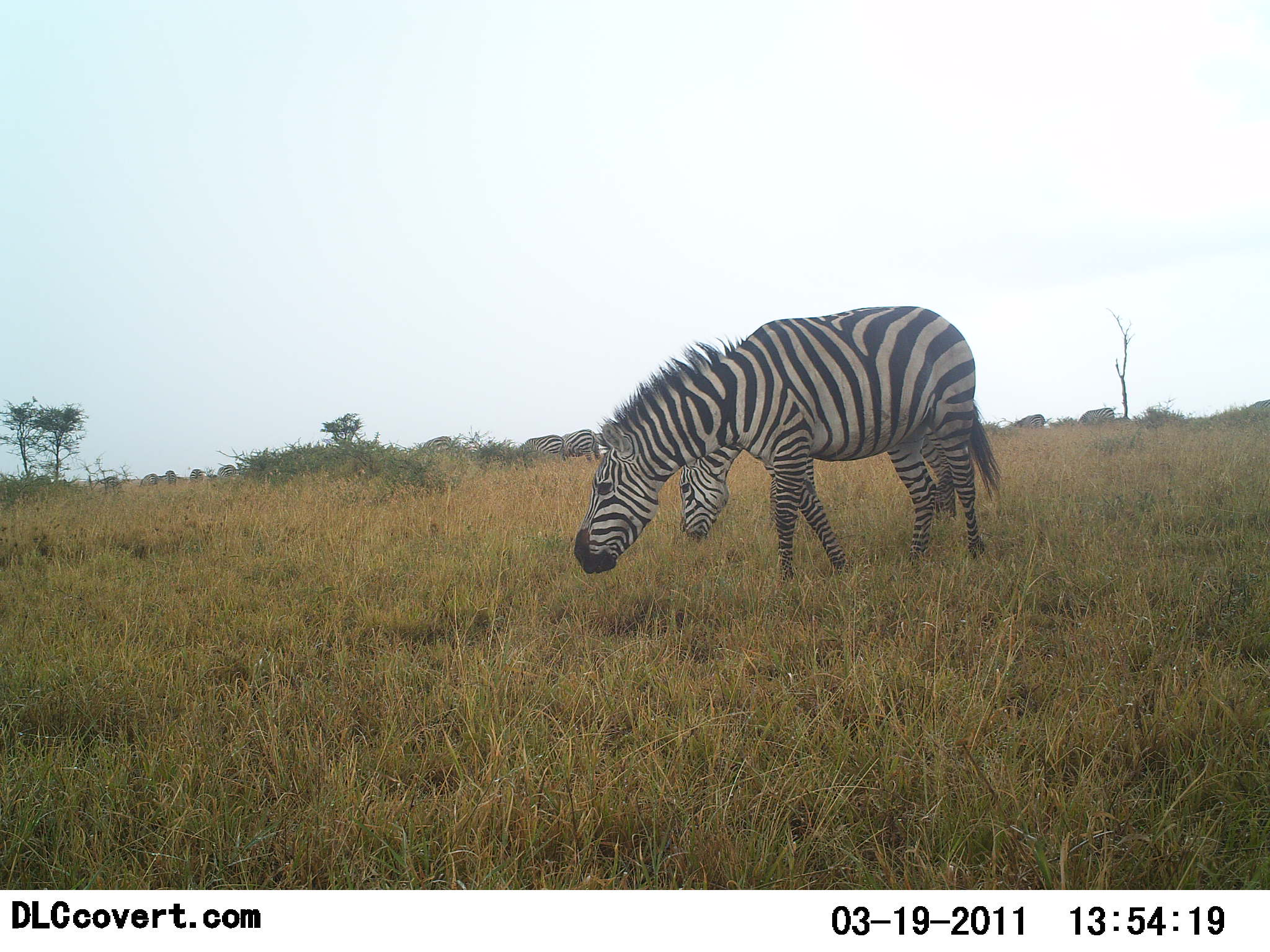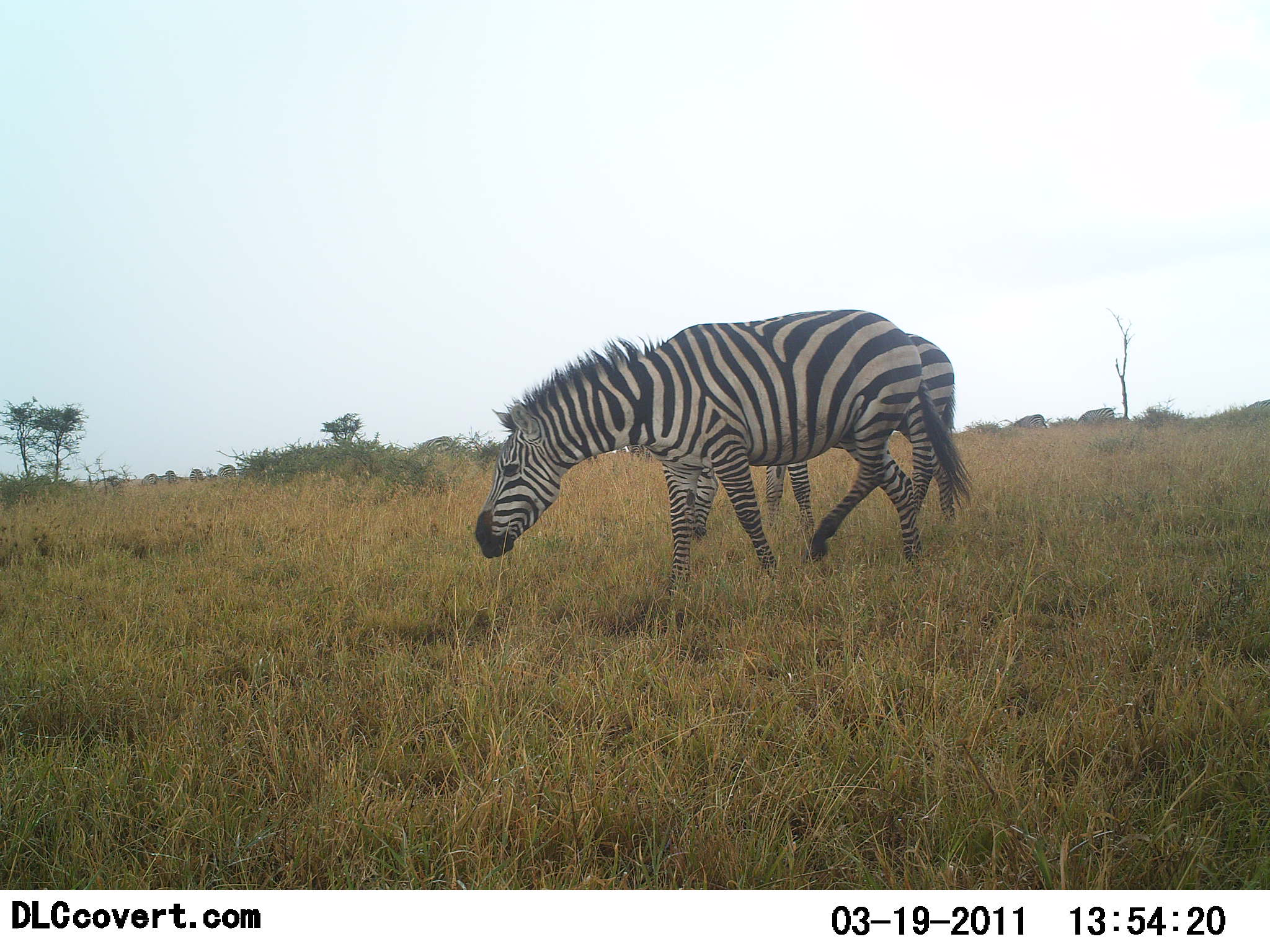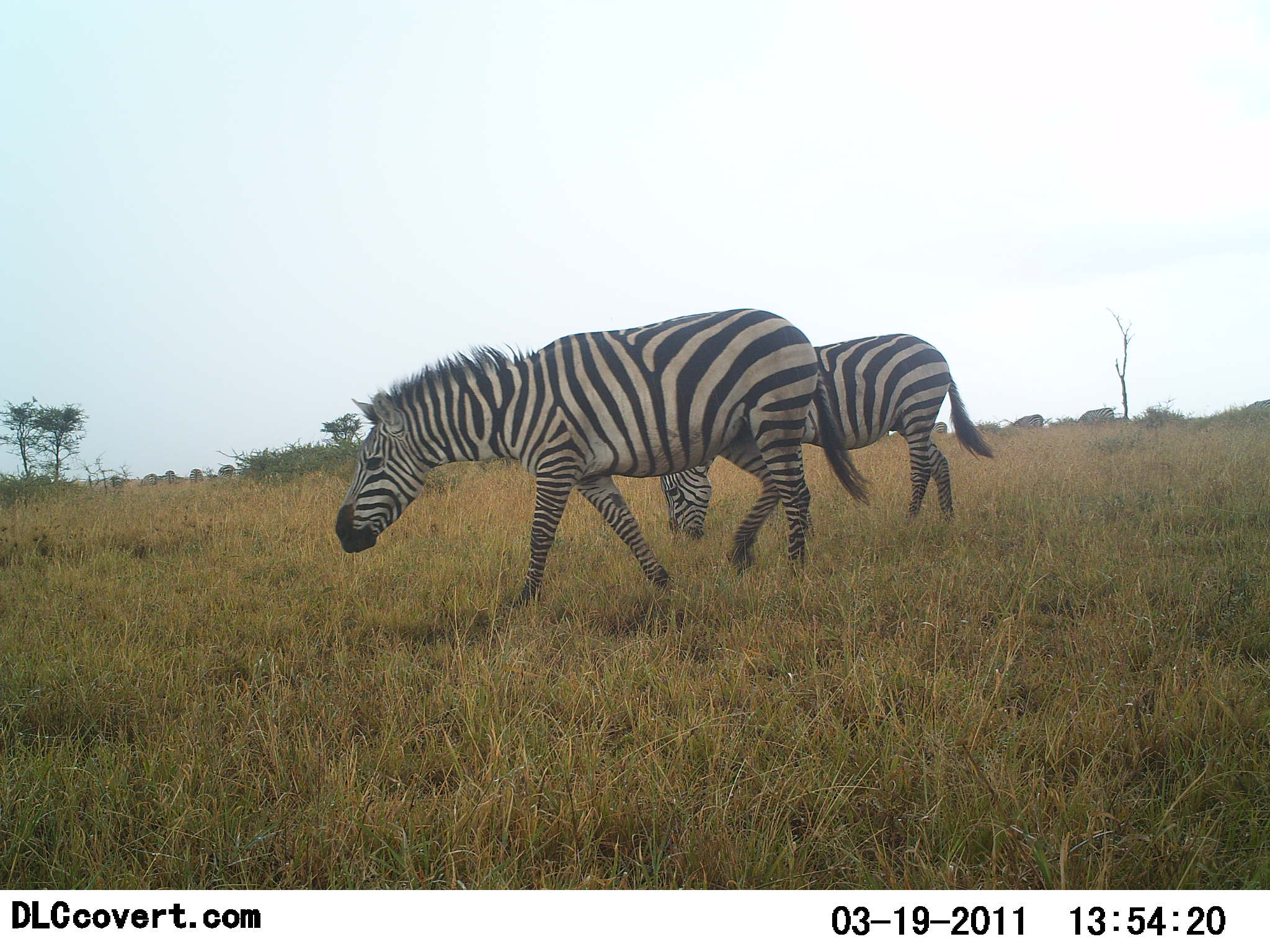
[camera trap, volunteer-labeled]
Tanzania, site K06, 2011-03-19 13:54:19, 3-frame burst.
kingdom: Animalia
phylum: Chordata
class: Mammalia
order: Perissodactyla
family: Equidae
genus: Equus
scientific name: Equus quagga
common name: plains zebra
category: zebra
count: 2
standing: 10%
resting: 0%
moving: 80%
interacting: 0%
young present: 0%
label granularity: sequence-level